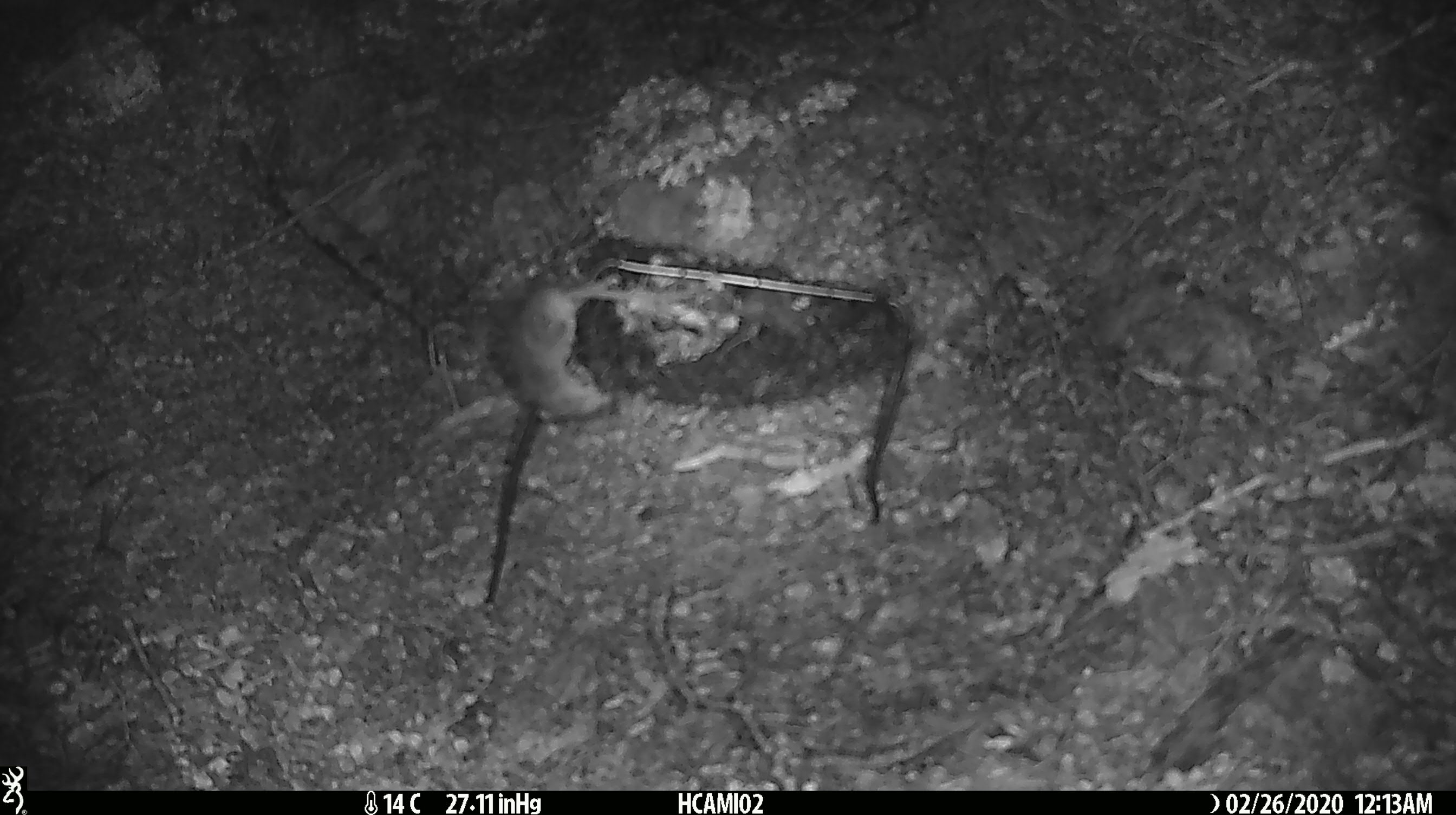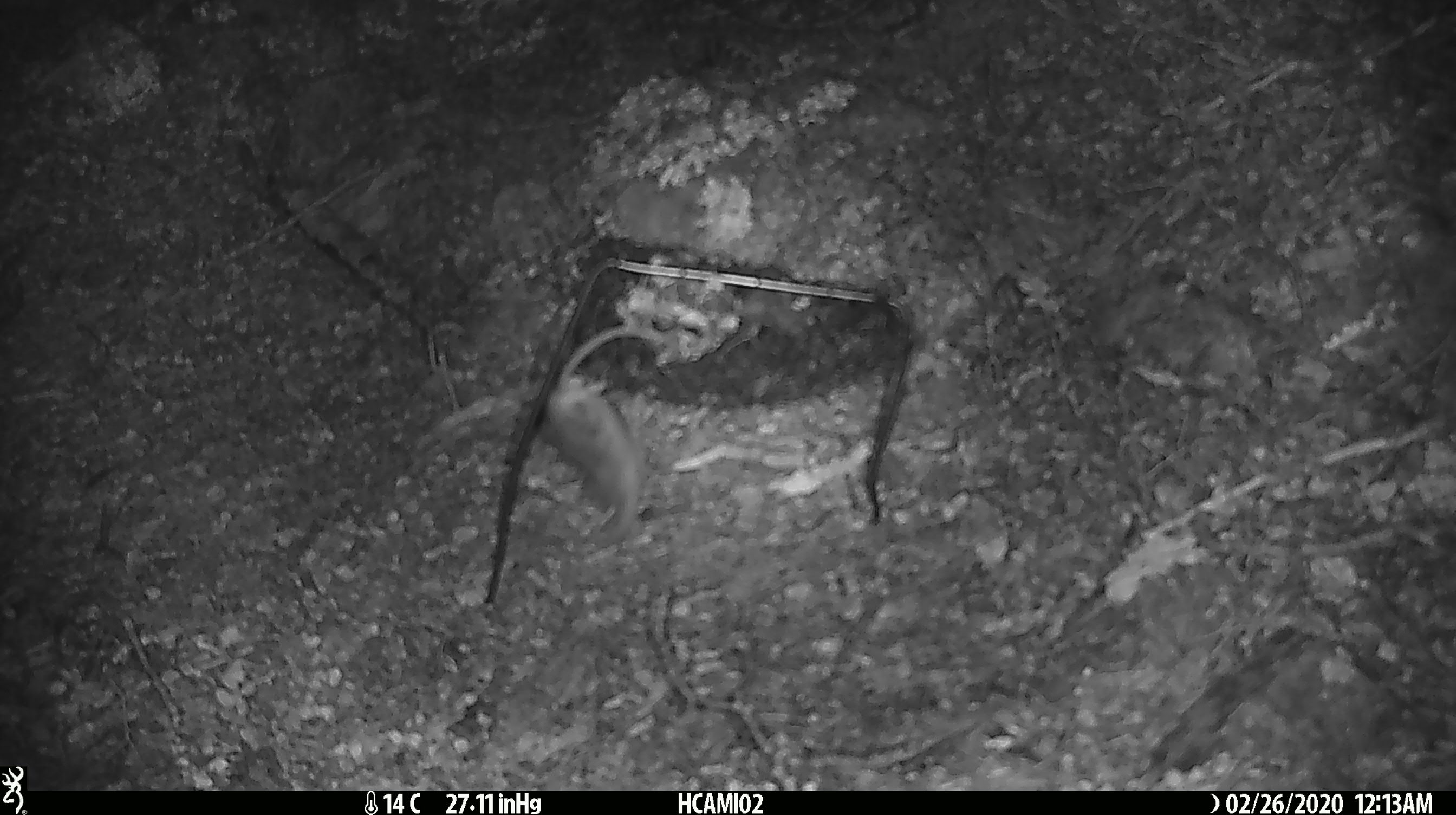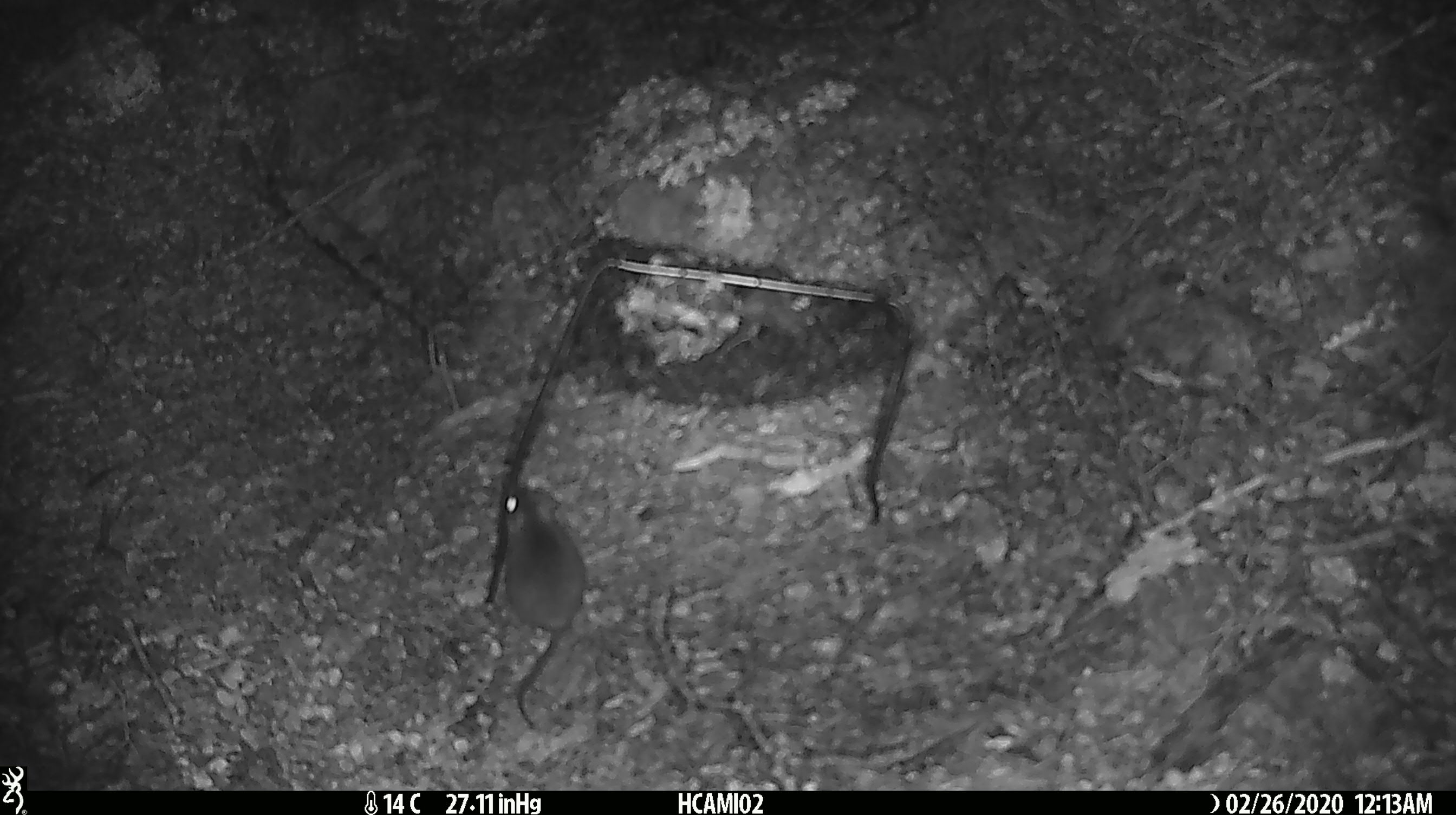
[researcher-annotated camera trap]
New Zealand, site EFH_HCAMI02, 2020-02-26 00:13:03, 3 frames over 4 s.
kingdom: Animalia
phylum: Chordata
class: Mammalia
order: Rodentia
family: Muridae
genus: Mus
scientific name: Mus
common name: mouse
Mouse (Mus).